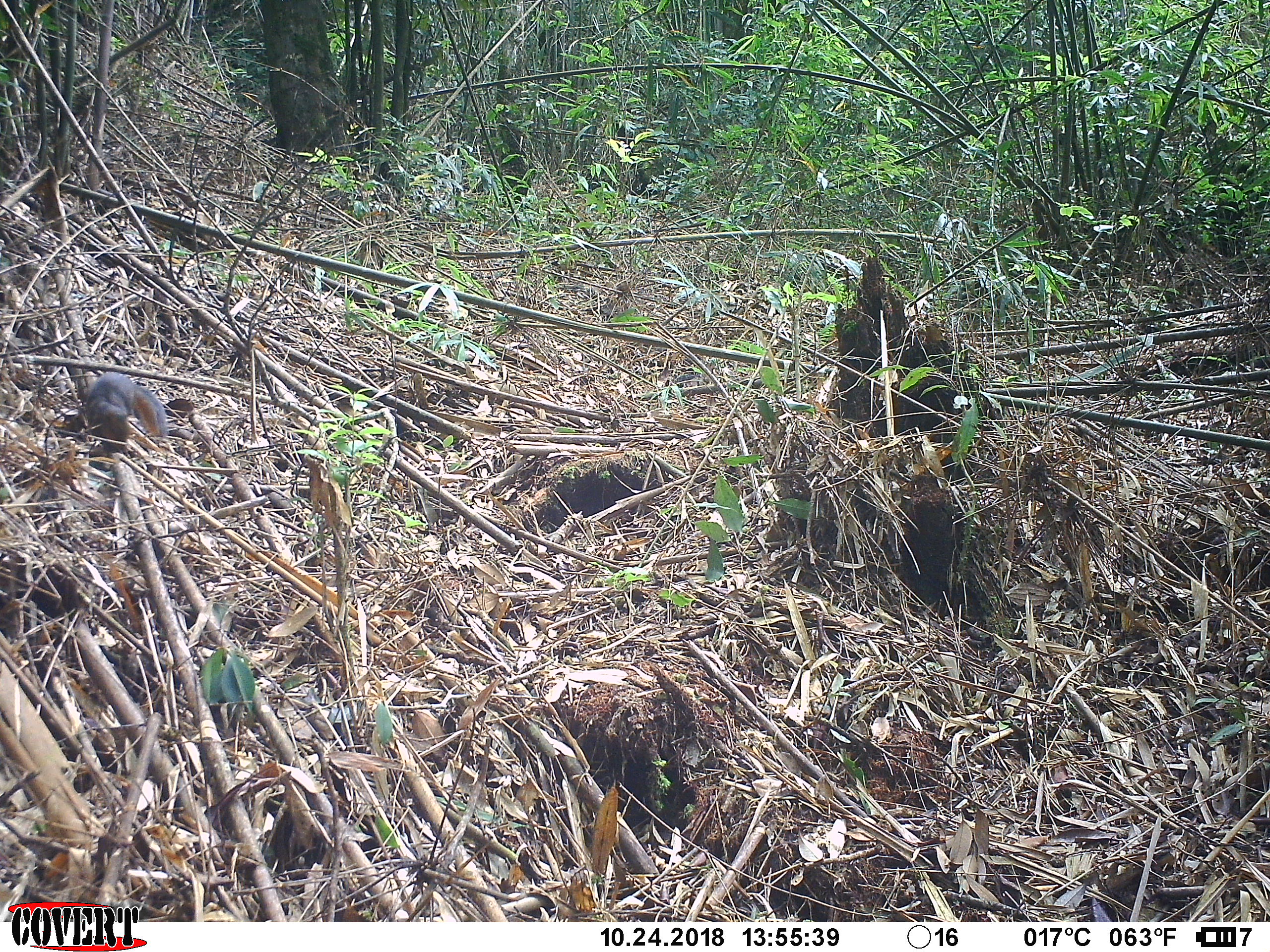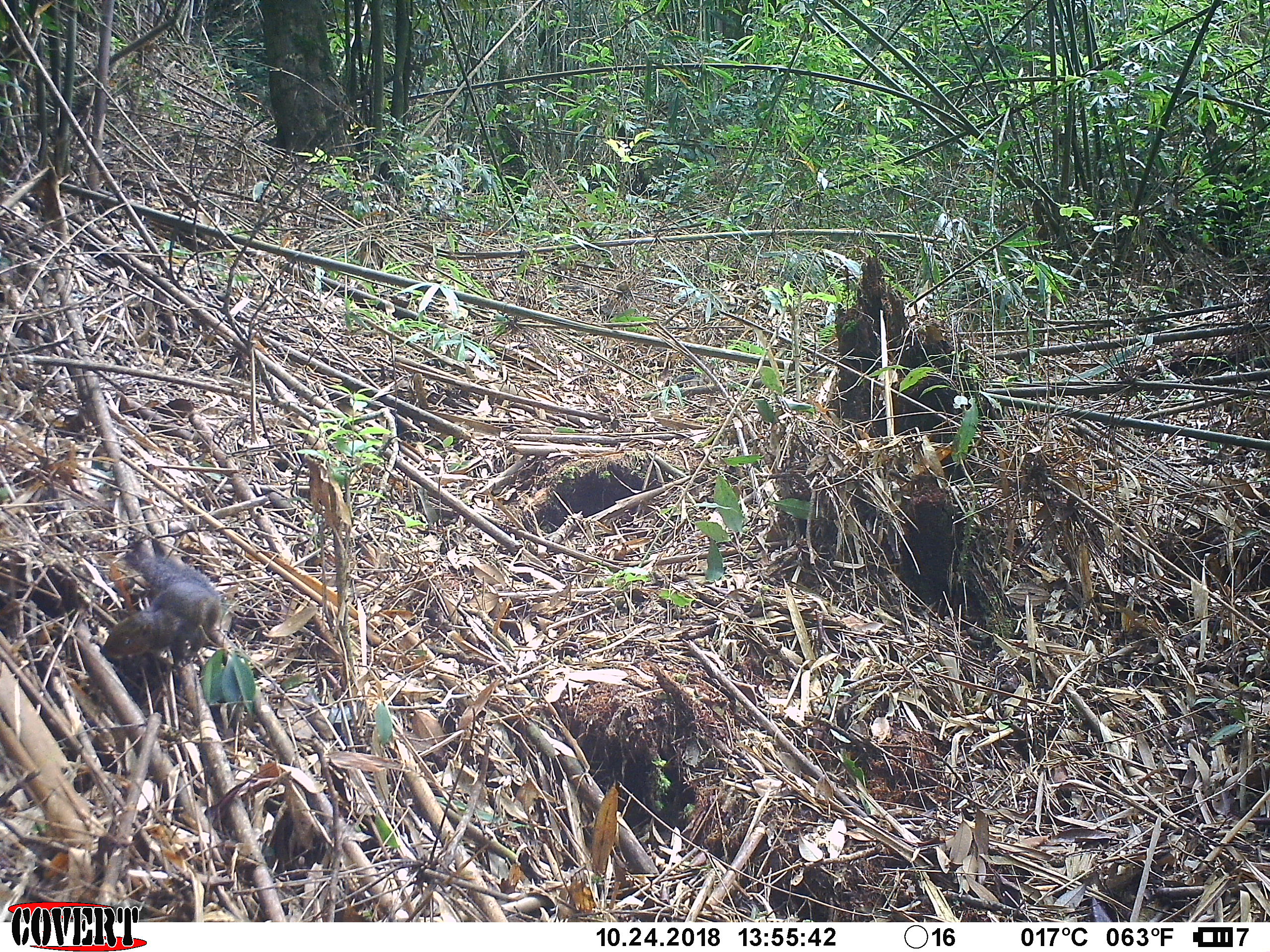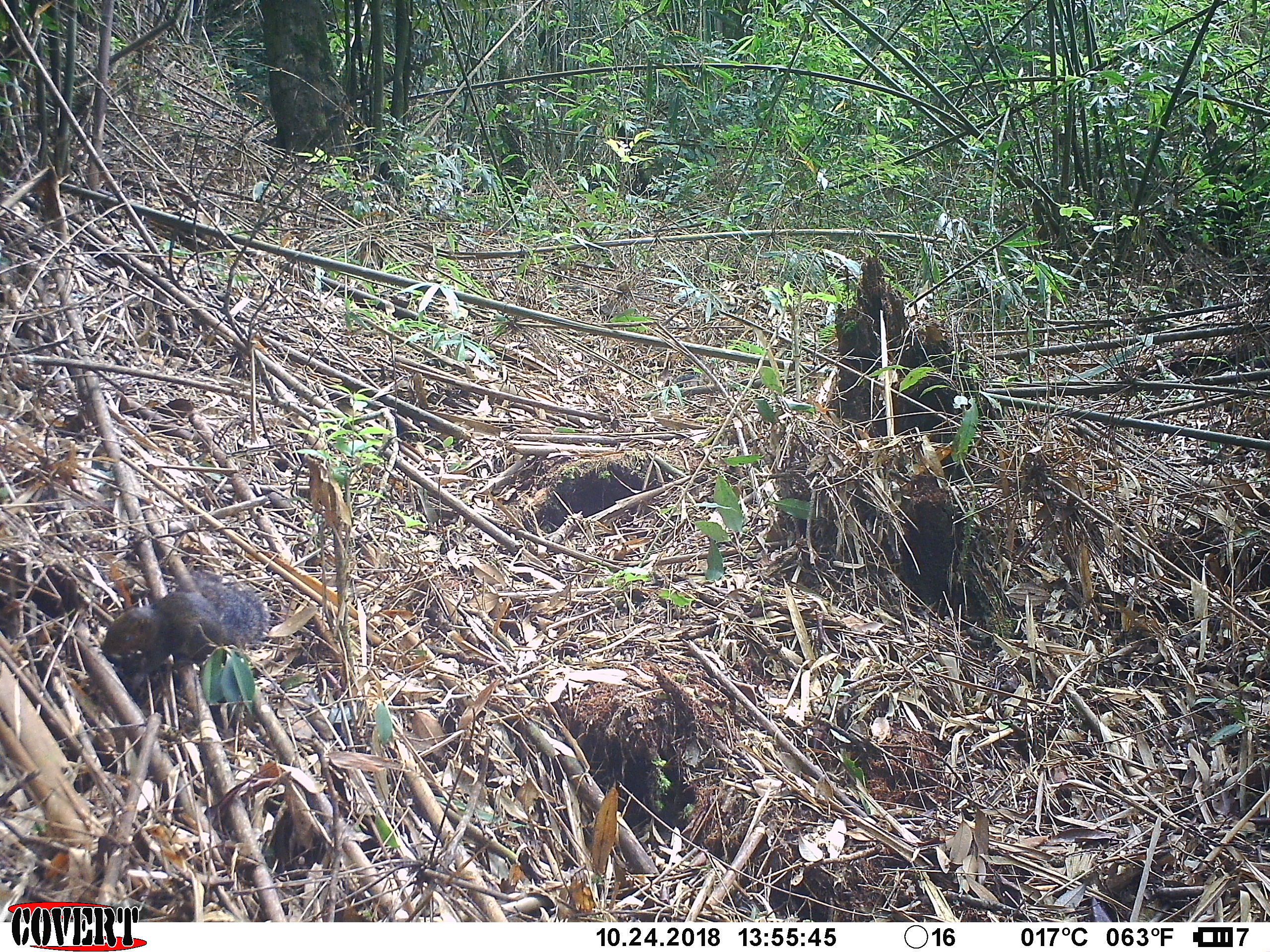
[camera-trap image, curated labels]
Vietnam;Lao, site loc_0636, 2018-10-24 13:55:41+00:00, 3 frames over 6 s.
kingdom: Animalia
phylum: Chordata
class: Mammalia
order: Rodentia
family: Sciuridae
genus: Dremomys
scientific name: Dremomys rufigenis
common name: red-cheeked squirrel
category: red cheeked squirrel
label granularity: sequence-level